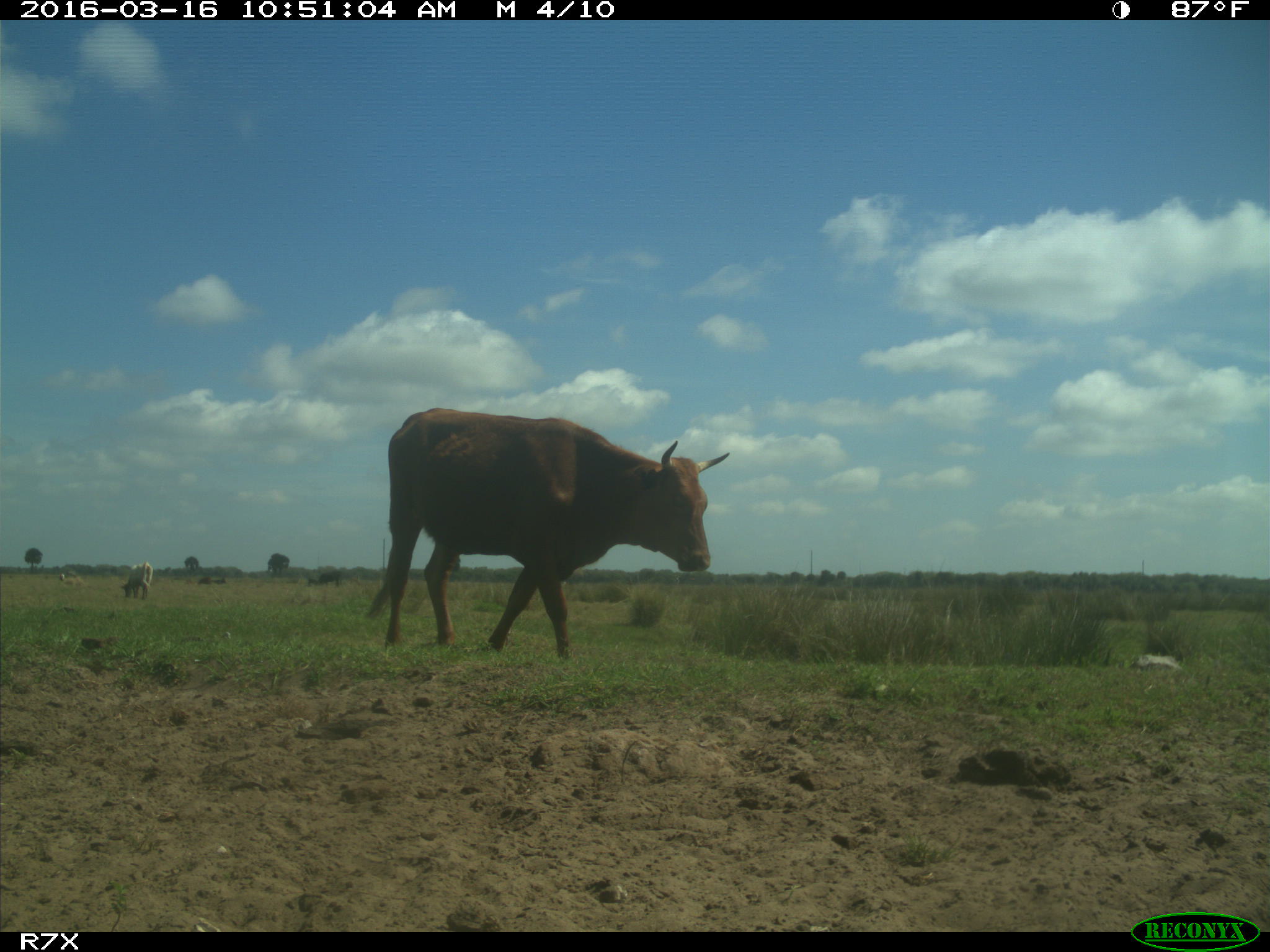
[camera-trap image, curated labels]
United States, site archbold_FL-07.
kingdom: Animalia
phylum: Chordata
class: Mammalia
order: Artiodactyla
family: Bovidae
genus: Bos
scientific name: Bos taurus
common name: domestic cow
Bos taurus (domestic cow).